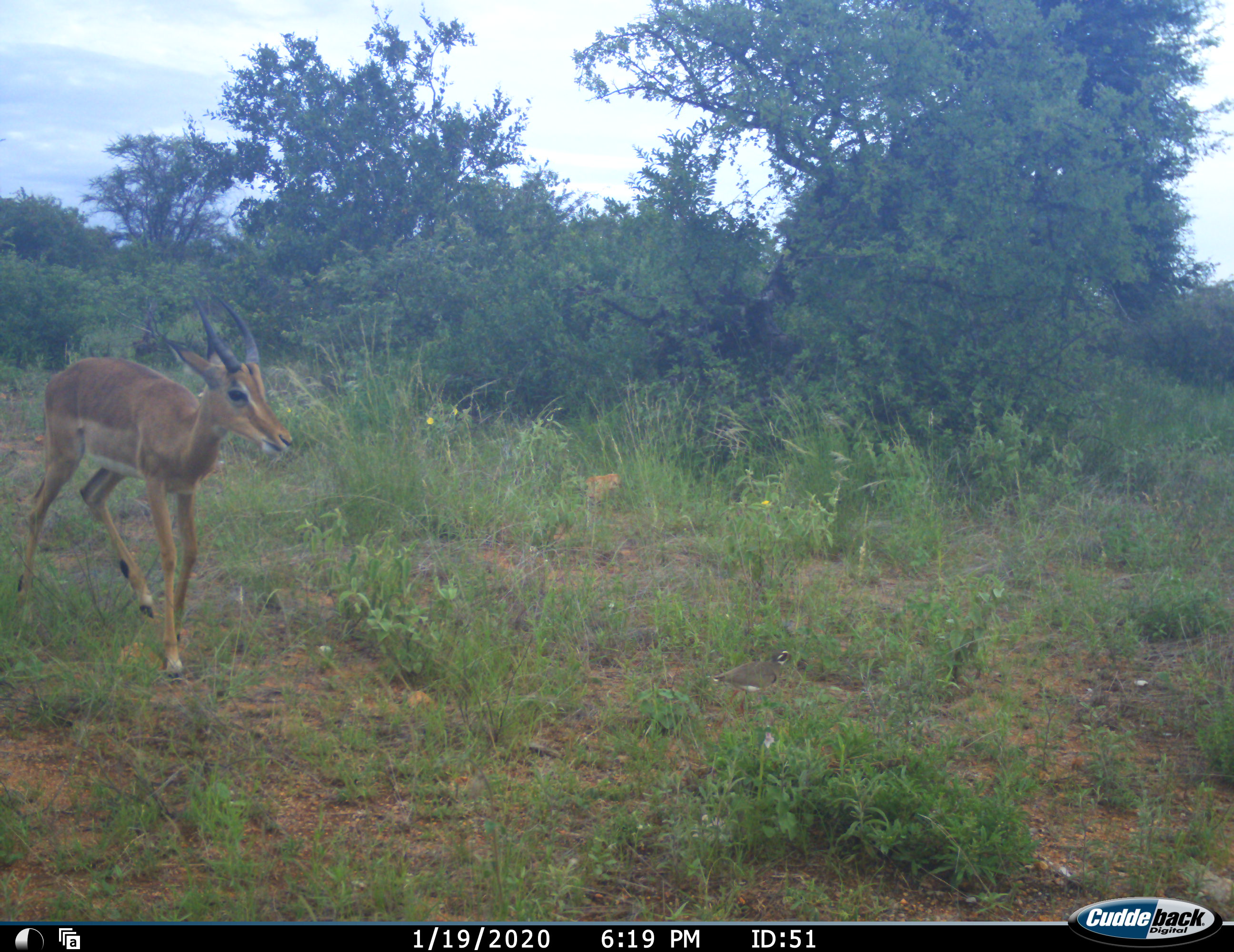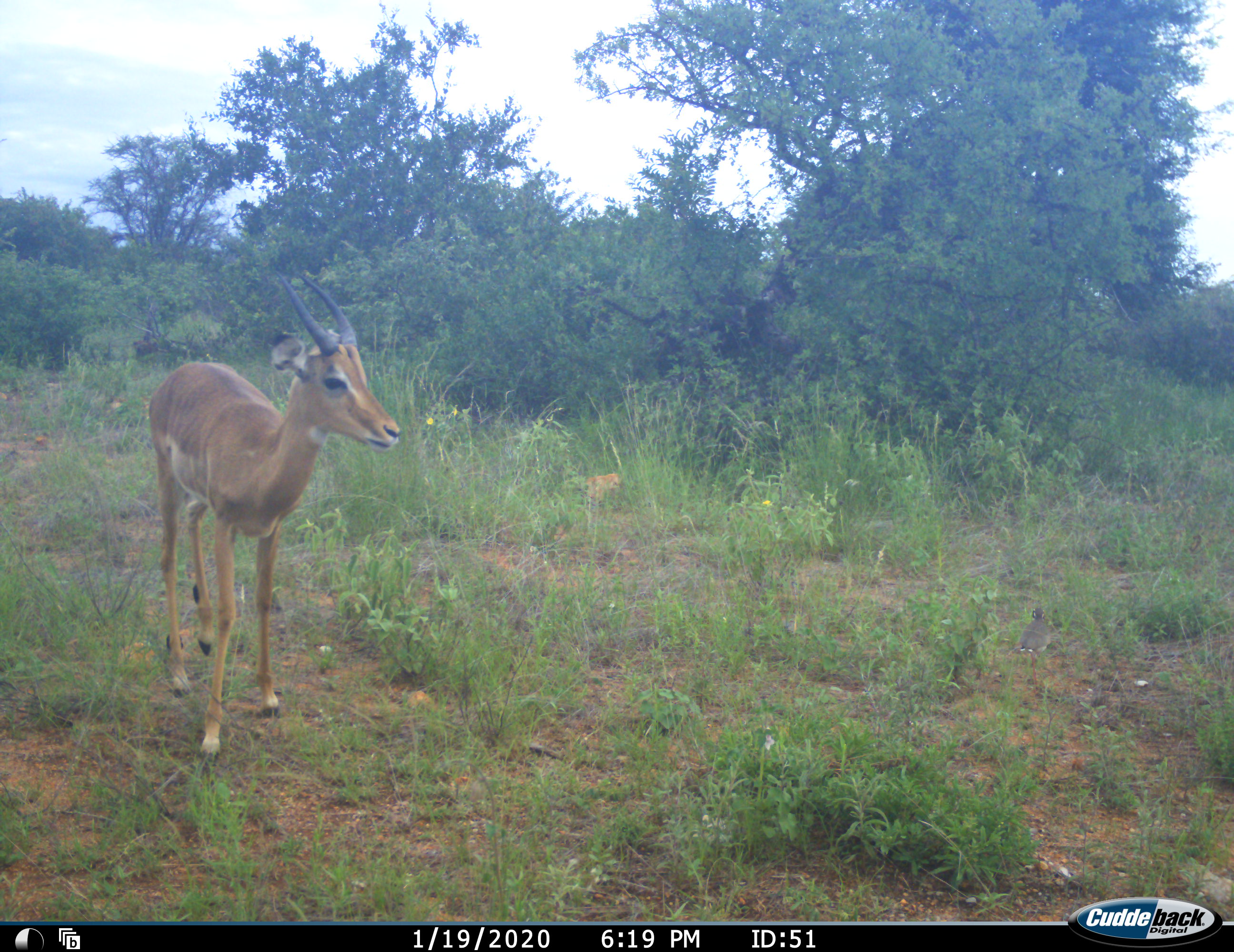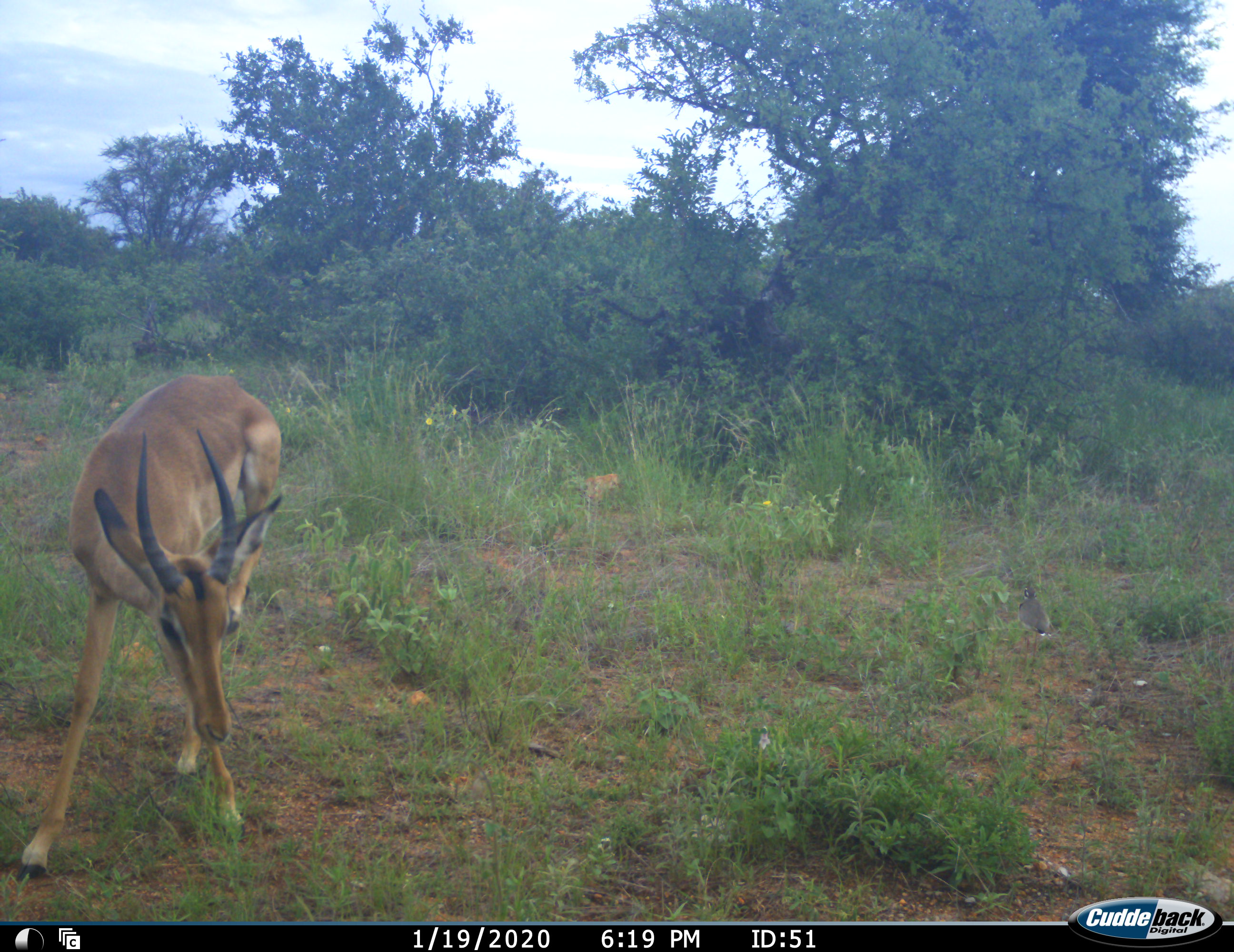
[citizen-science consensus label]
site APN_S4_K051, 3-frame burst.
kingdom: Animalia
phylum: Chordata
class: Mammalia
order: Artiodactyla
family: Bovidae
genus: Aepyceros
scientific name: Aepyceros melampus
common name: impala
Impala (Aepyceros melampus), count 1. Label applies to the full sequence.